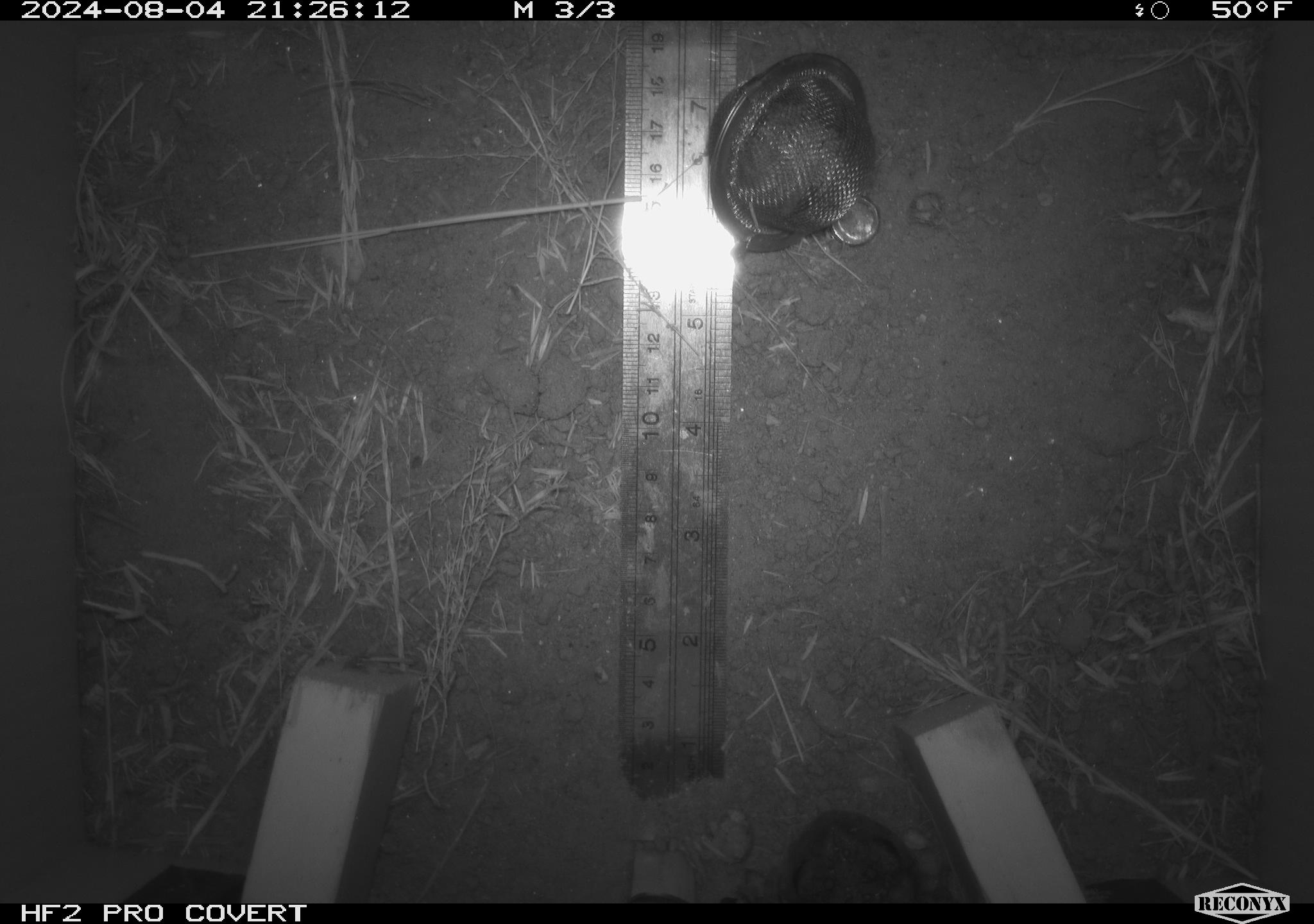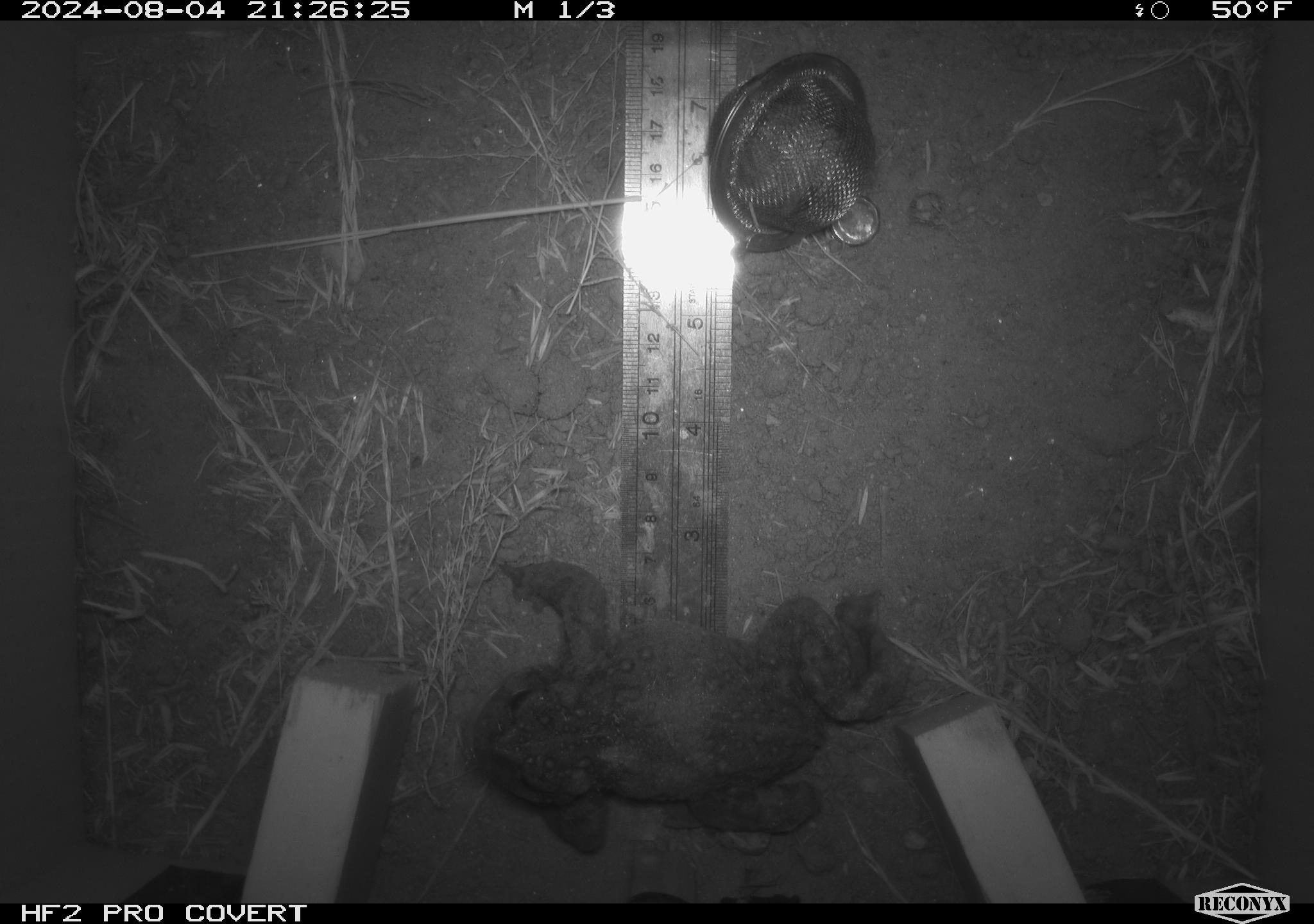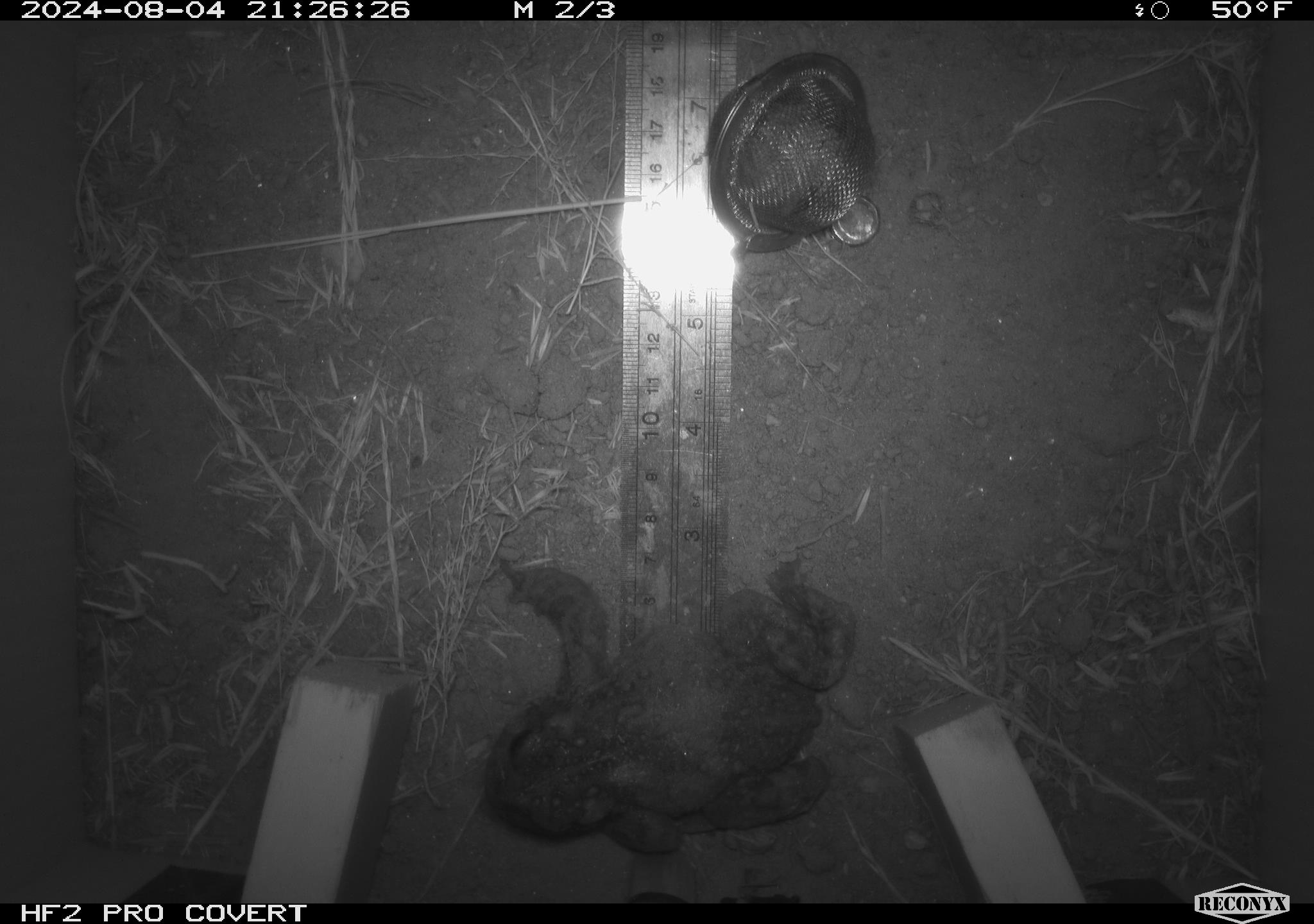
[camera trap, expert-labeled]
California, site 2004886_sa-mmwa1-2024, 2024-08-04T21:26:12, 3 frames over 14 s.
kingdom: Animalia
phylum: Chordata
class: Amphibia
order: Anura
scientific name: Anura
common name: frogs